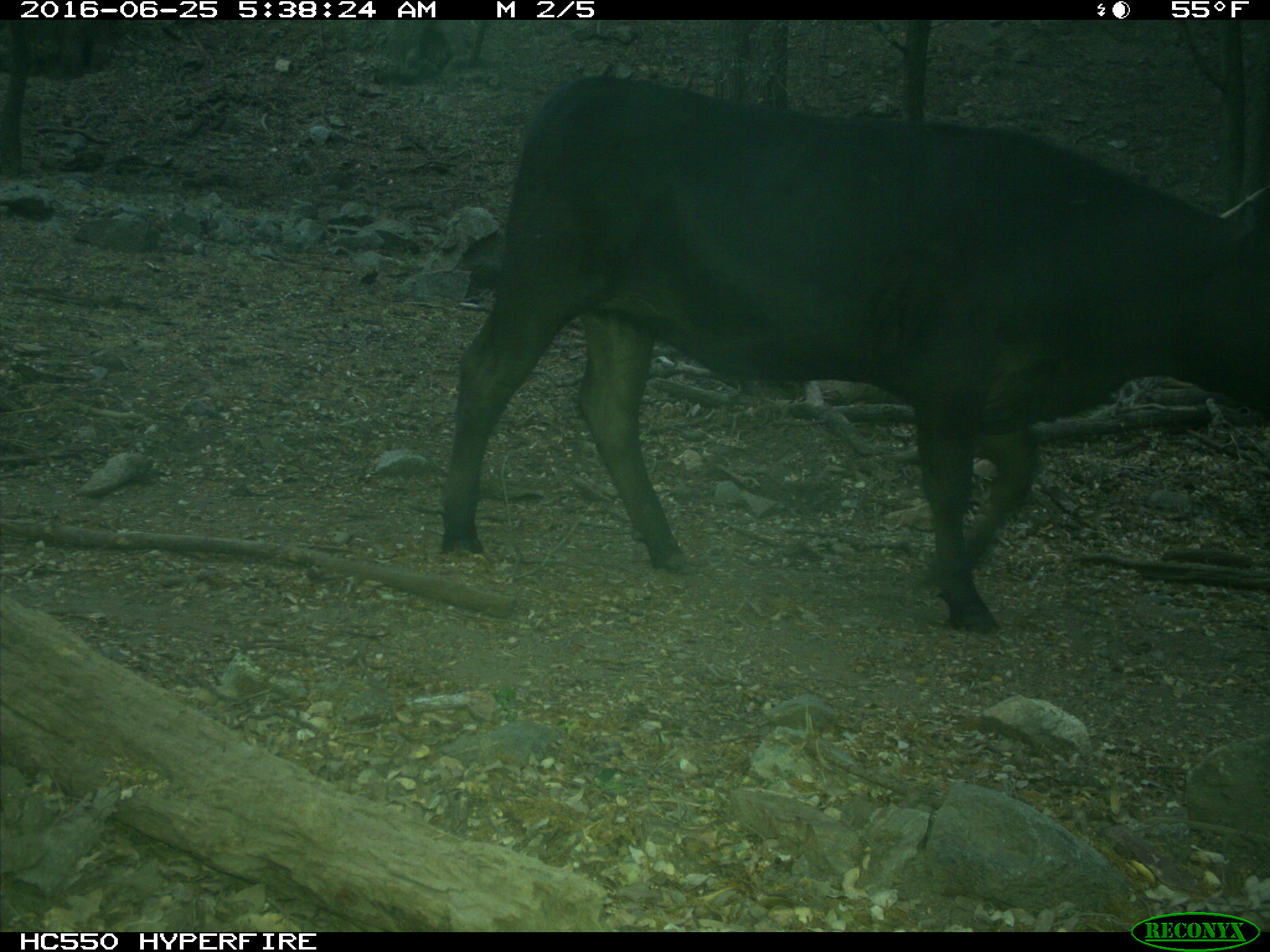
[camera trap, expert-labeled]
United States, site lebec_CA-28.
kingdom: Animalia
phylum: Chordata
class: Mammalia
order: Artiodactyla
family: Bovidae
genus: Bos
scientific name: Bos taurus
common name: domestic cow